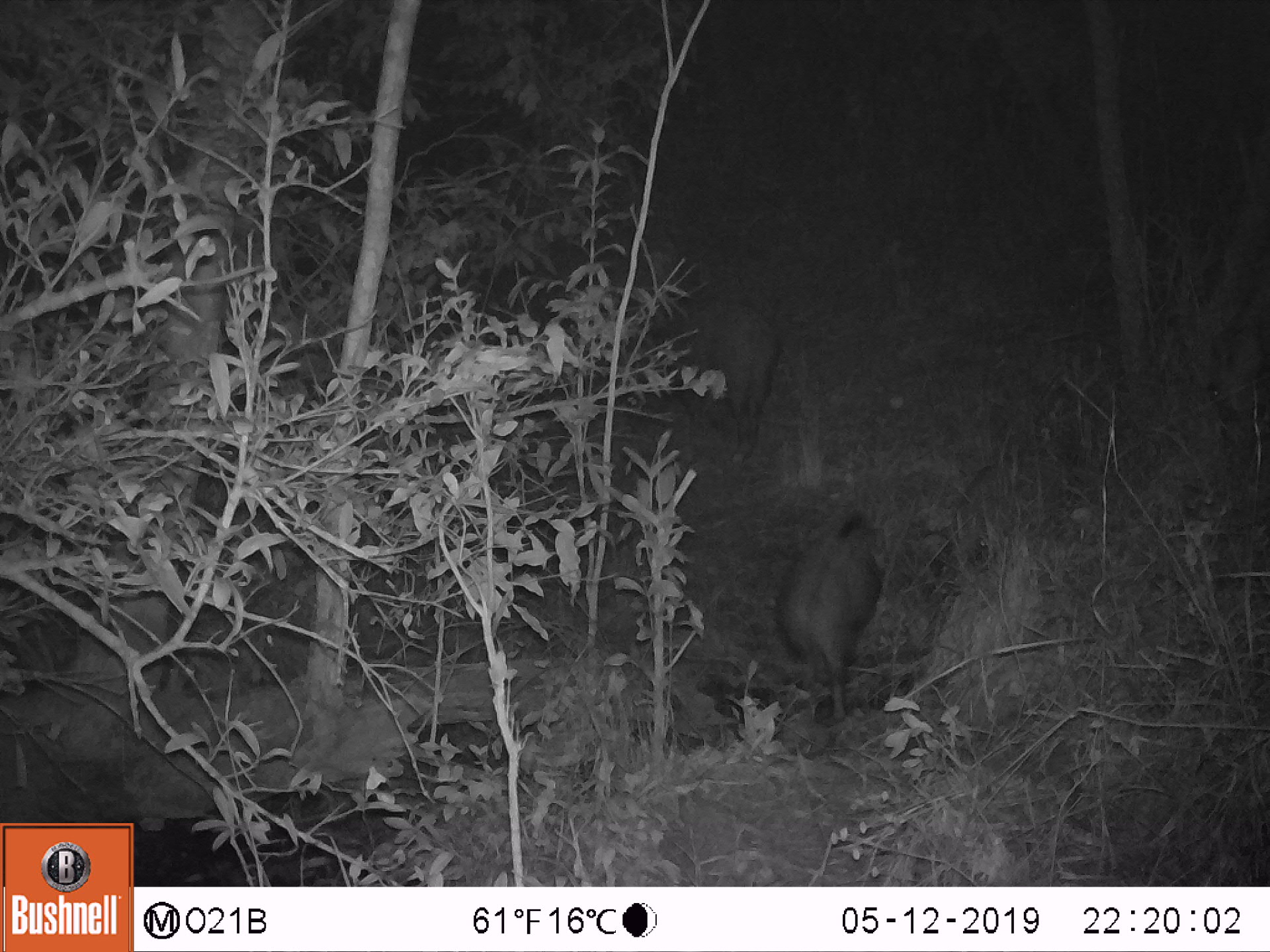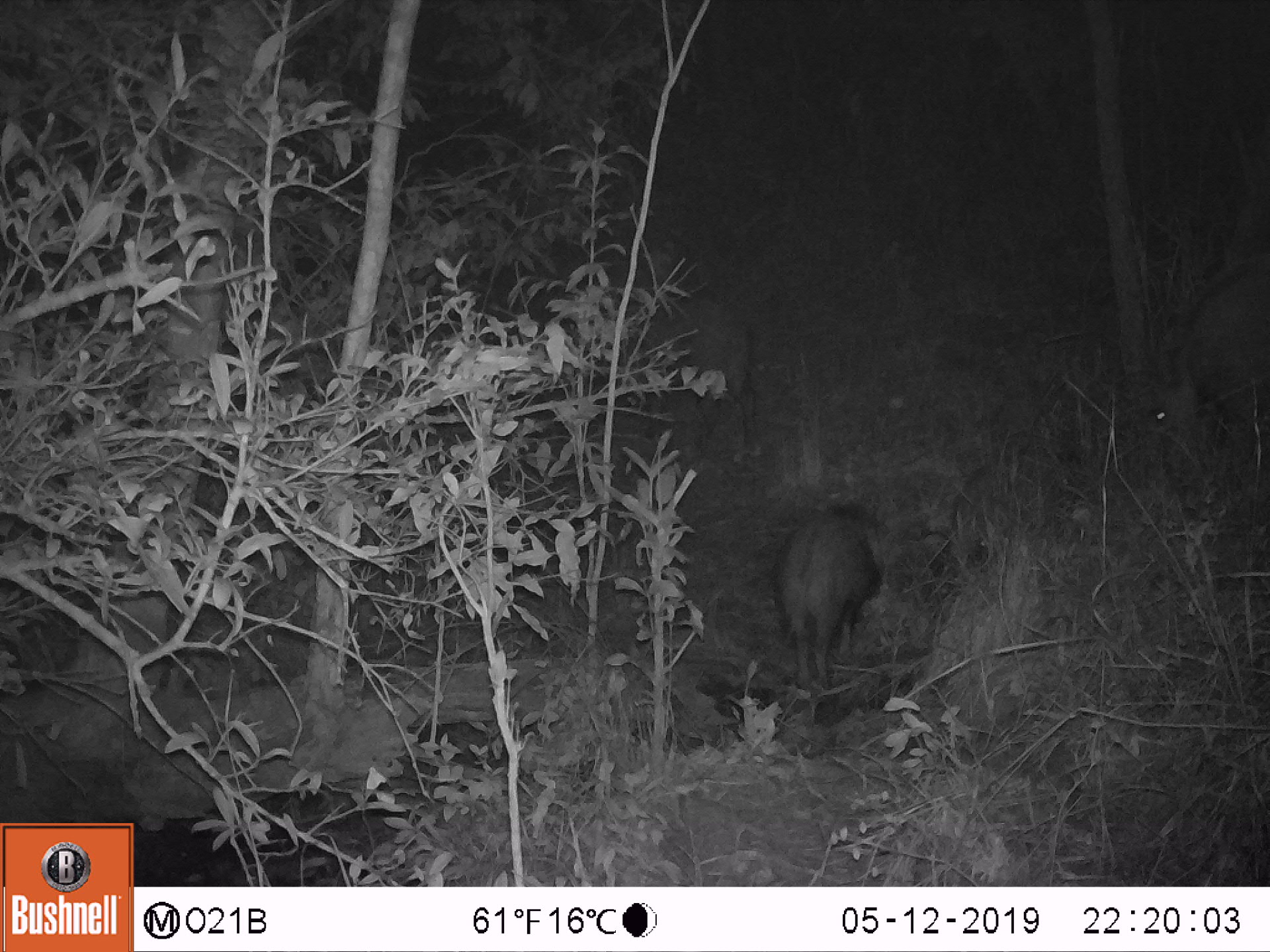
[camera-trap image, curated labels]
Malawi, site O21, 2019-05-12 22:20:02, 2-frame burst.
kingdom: Animalia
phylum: Chordata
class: Mammalia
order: Artiodactyla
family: Suidae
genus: Potamochoerus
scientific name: Potamochoerus larvatus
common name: bushpig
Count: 4.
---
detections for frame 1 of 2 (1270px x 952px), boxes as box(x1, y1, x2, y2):
bushpig: box(765, 512, 901, 721); box(638, 282, 785, 464); box(941, 436, 1062, 591); box(1207, 274, 1266, 469)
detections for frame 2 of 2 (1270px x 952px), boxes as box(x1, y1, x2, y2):
bushpig: box(1142, 239, 1266, 489); box(602, 285, 766, 452); box(781, 495, 890, 703); box(947, 434, 1087, 584)